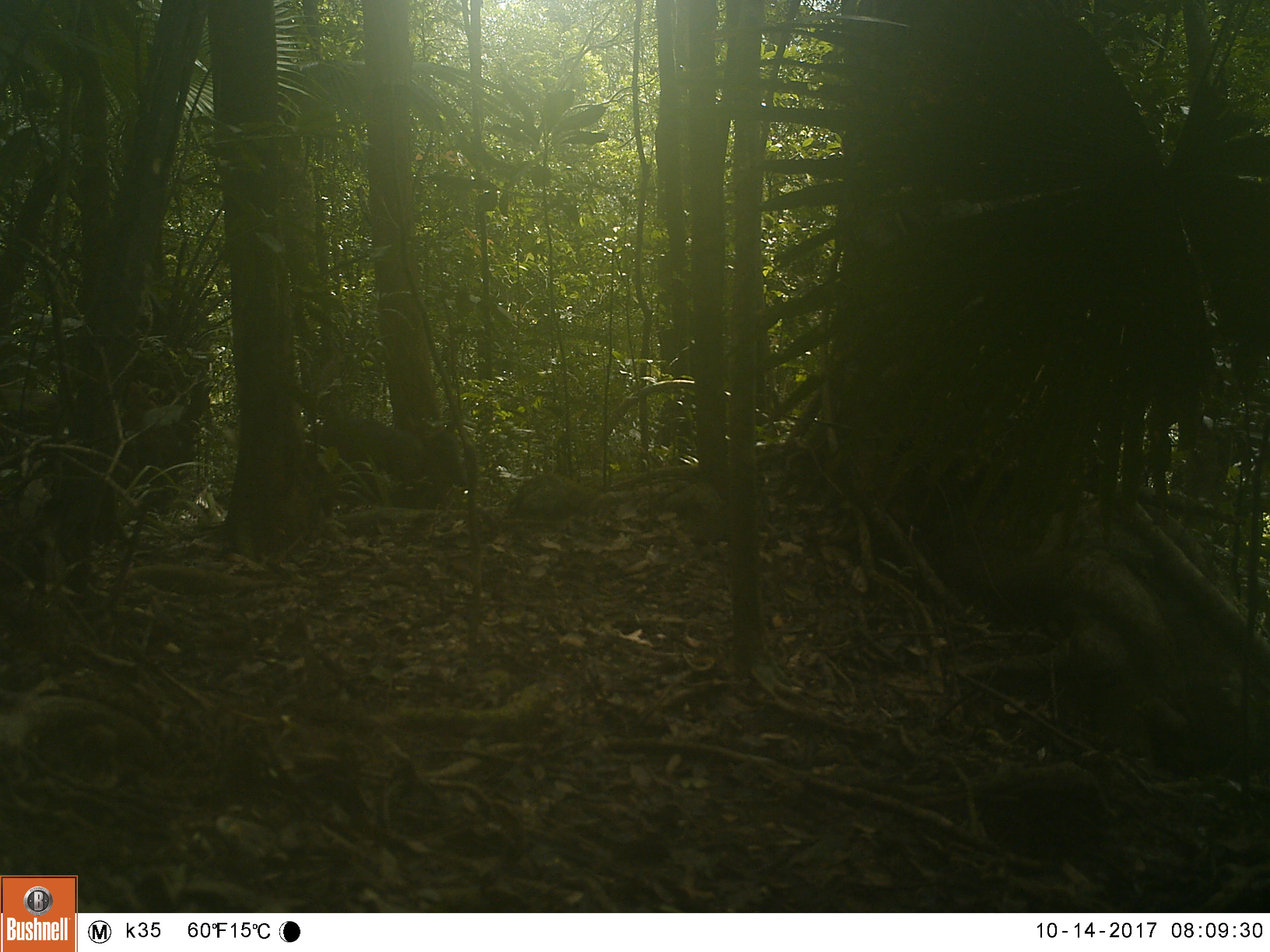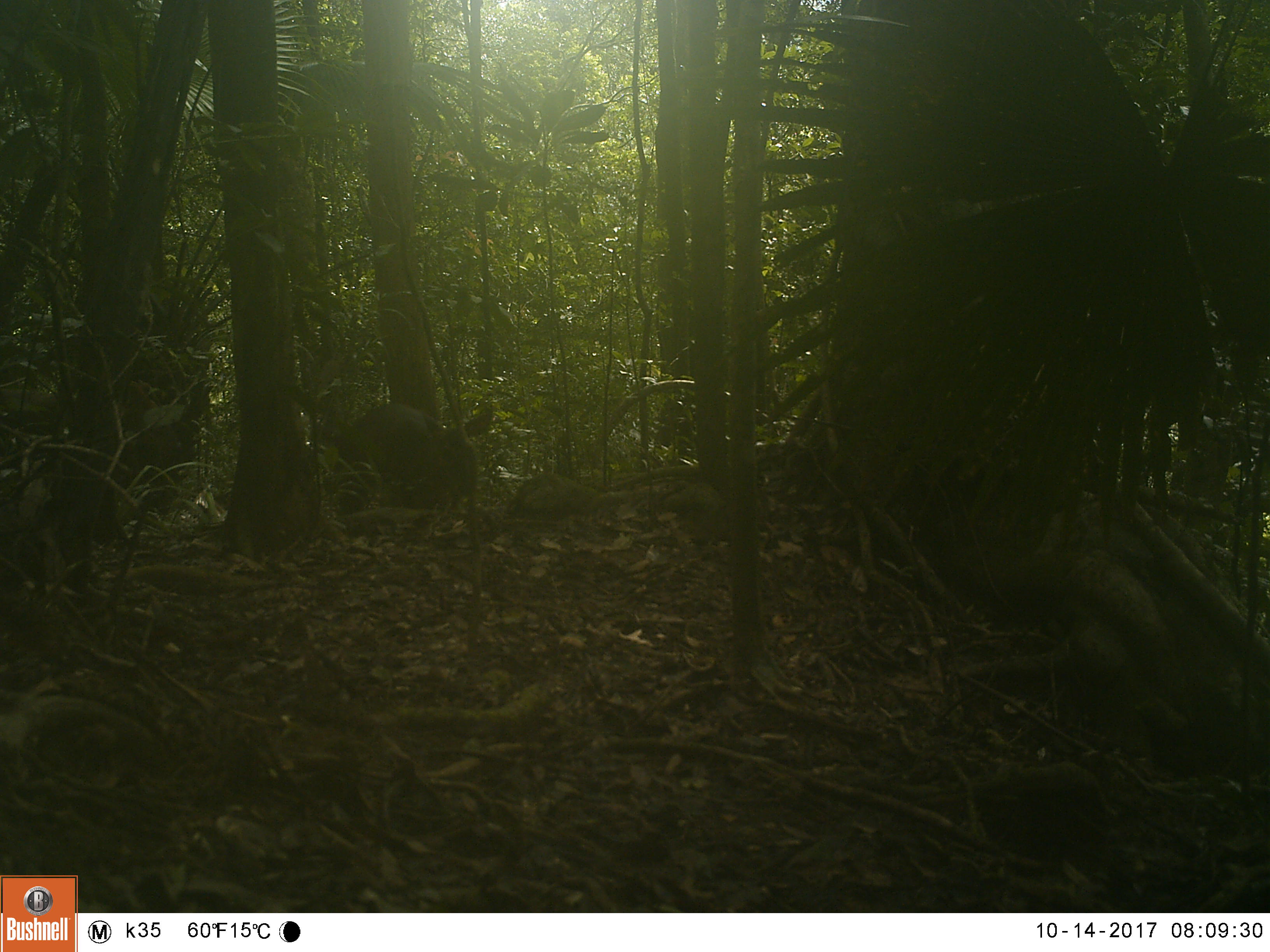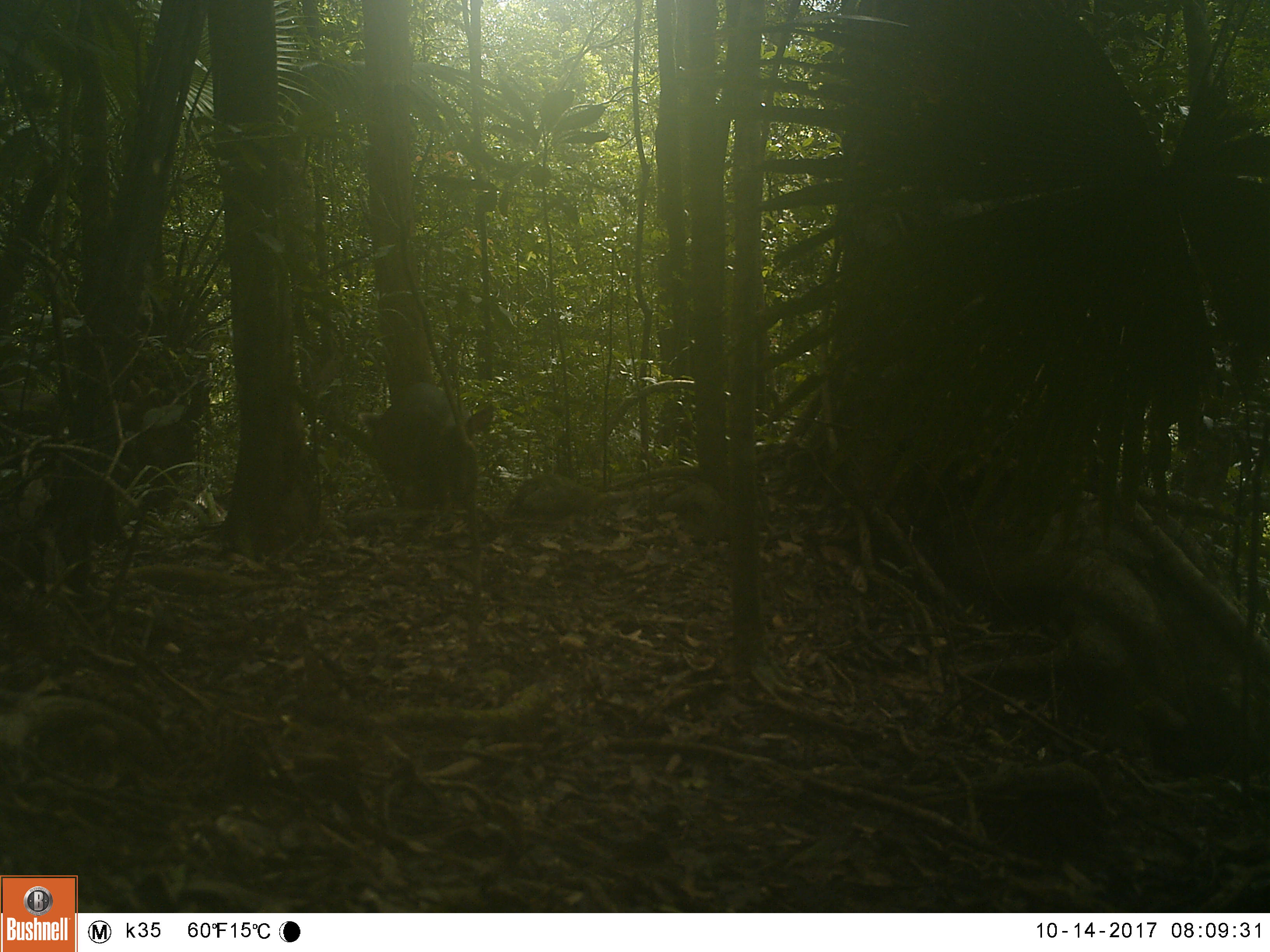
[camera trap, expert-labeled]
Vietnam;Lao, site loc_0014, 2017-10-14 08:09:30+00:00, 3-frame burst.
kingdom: Animalia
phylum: Chordata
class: Mammalia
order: Artiodactyla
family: Cervidae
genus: Muntiacus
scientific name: Muntiacus vuquangensis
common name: large-antlered muntjac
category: large antlered muntjac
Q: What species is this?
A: Large antlered muntjac (large-antlered muntjac) (Muntiacus vuquangensis).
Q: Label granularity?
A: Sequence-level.